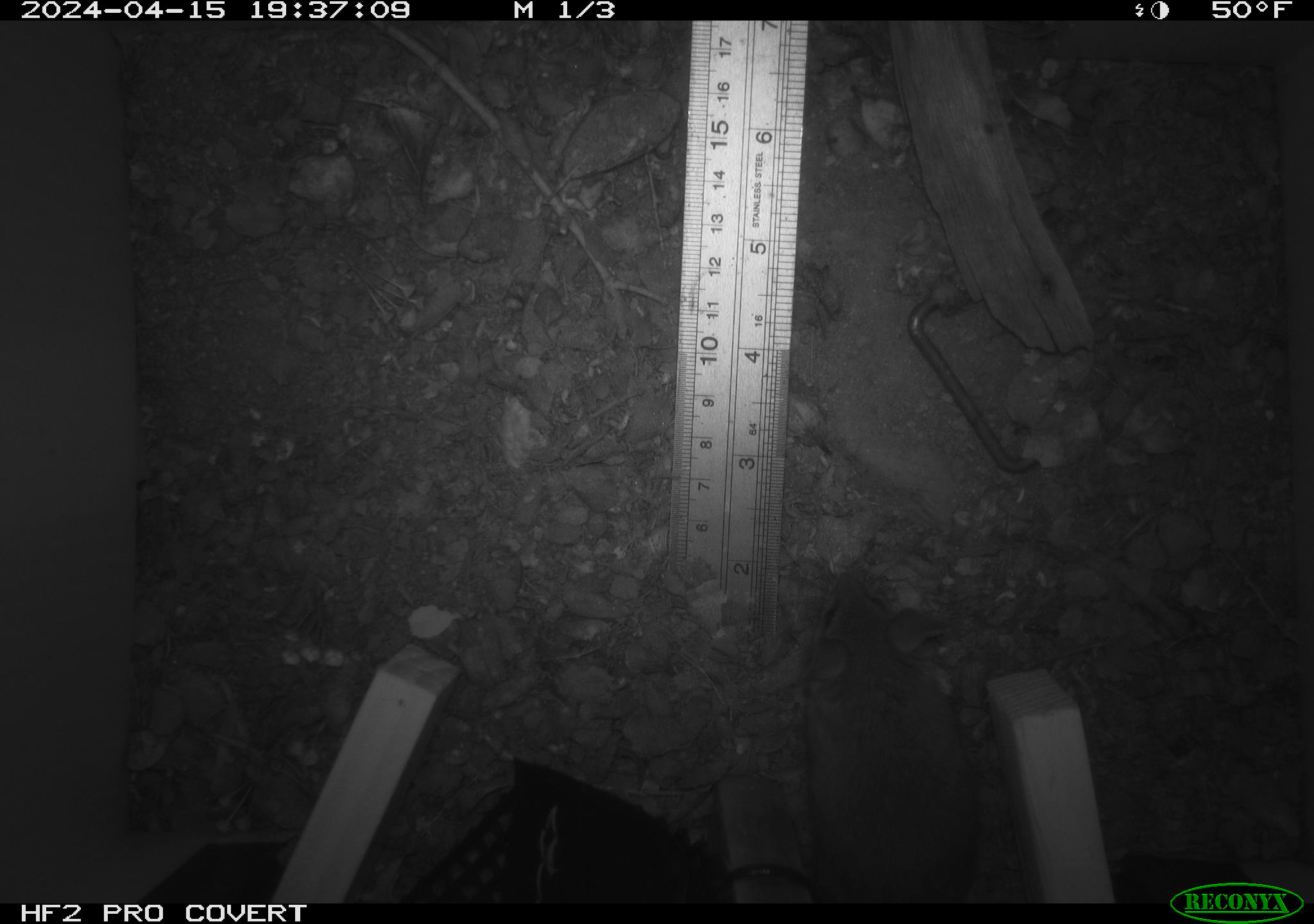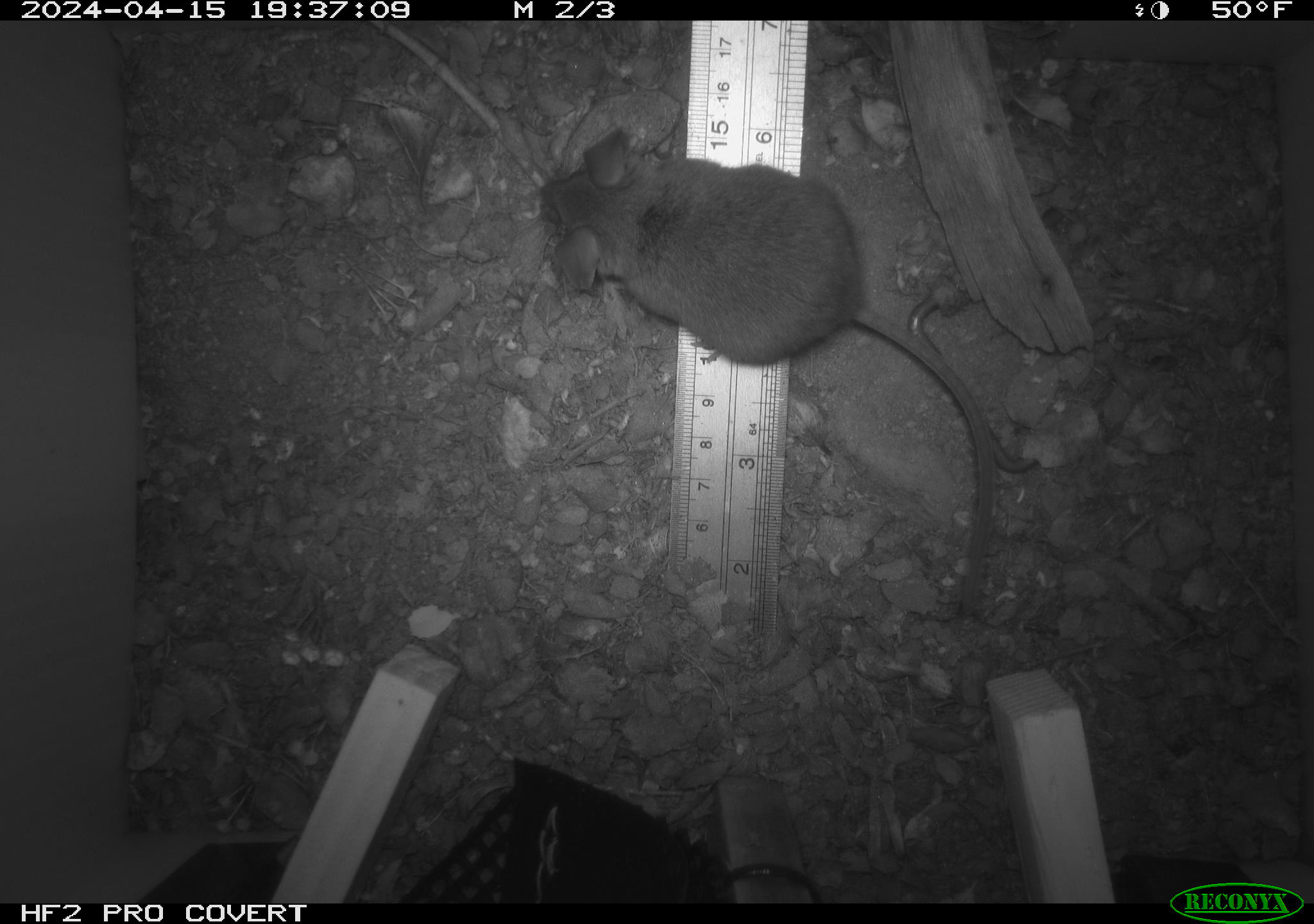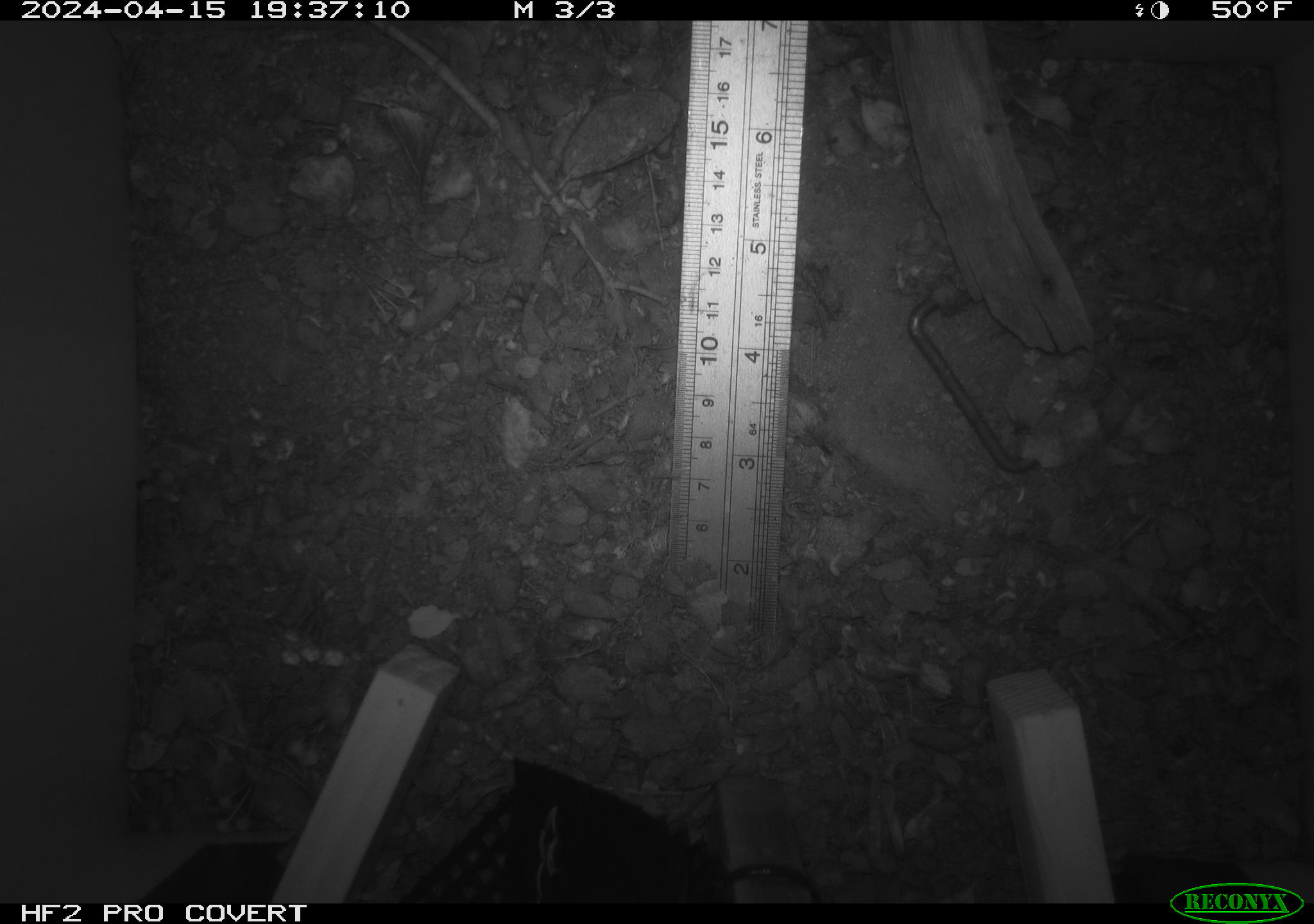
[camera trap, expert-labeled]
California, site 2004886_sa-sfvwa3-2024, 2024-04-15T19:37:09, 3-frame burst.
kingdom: Animalia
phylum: Chordata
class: Mammalia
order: Rodentia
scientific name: Rodentia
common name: mouse species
Mouse species (Rodentia).